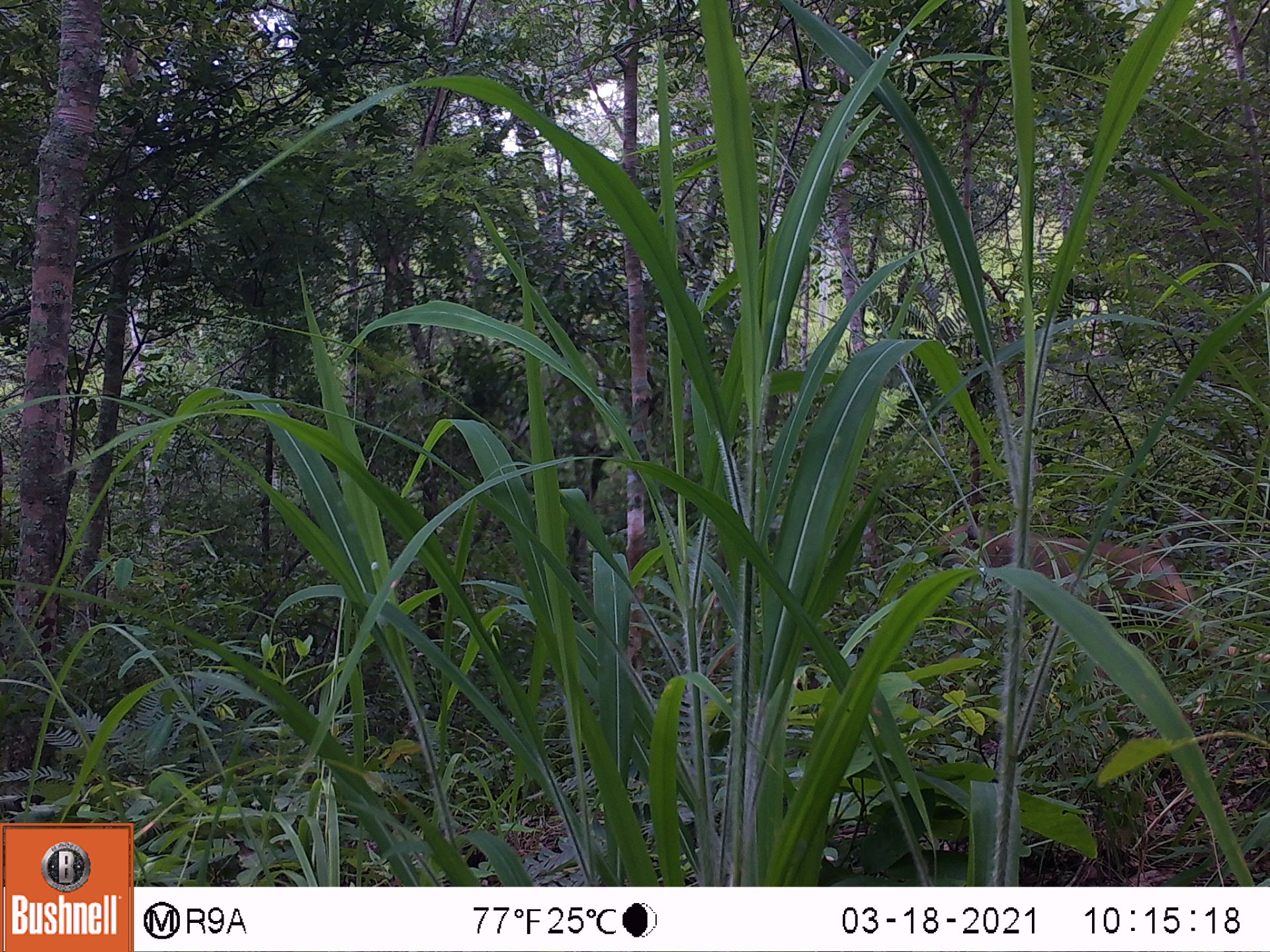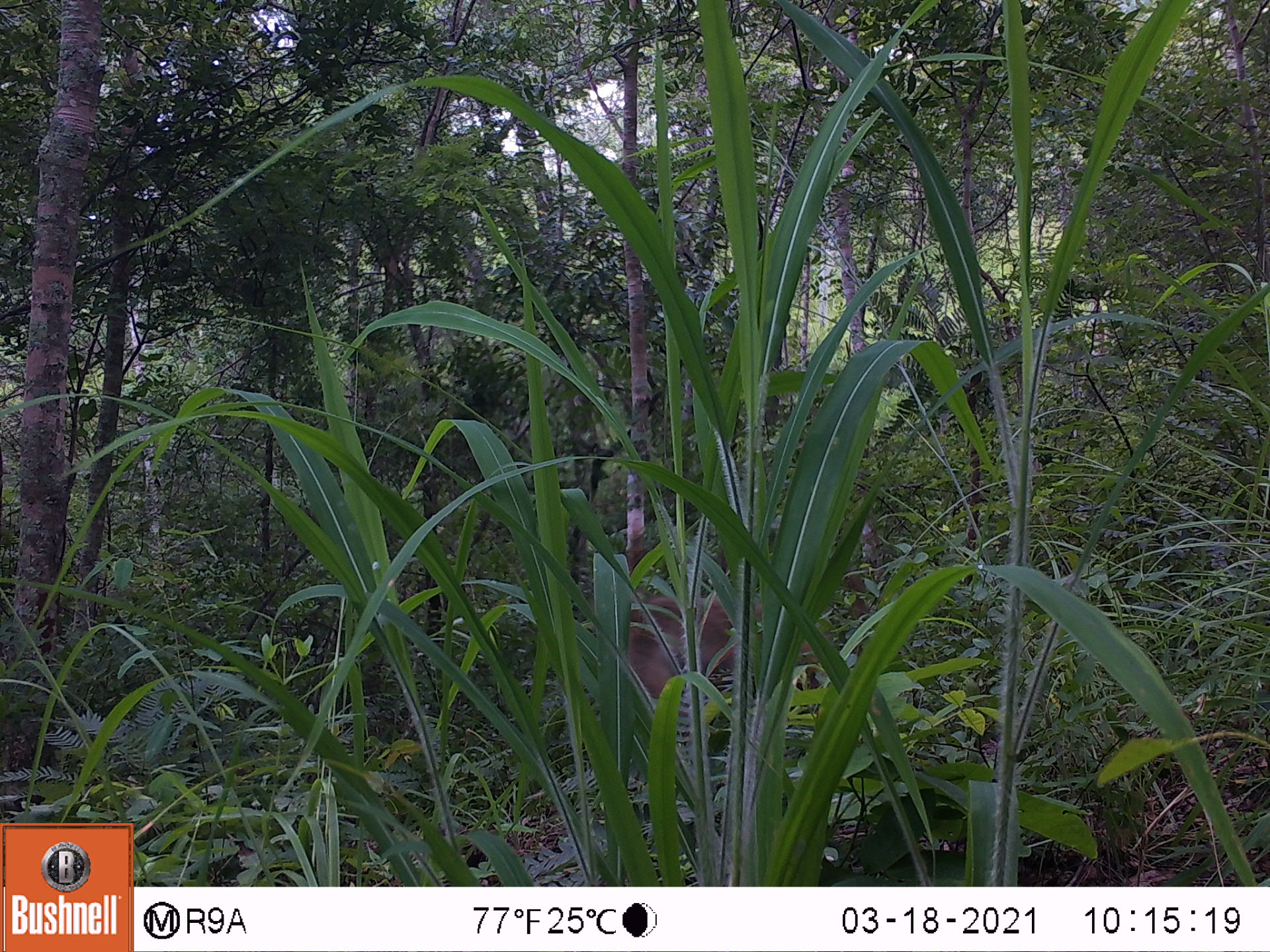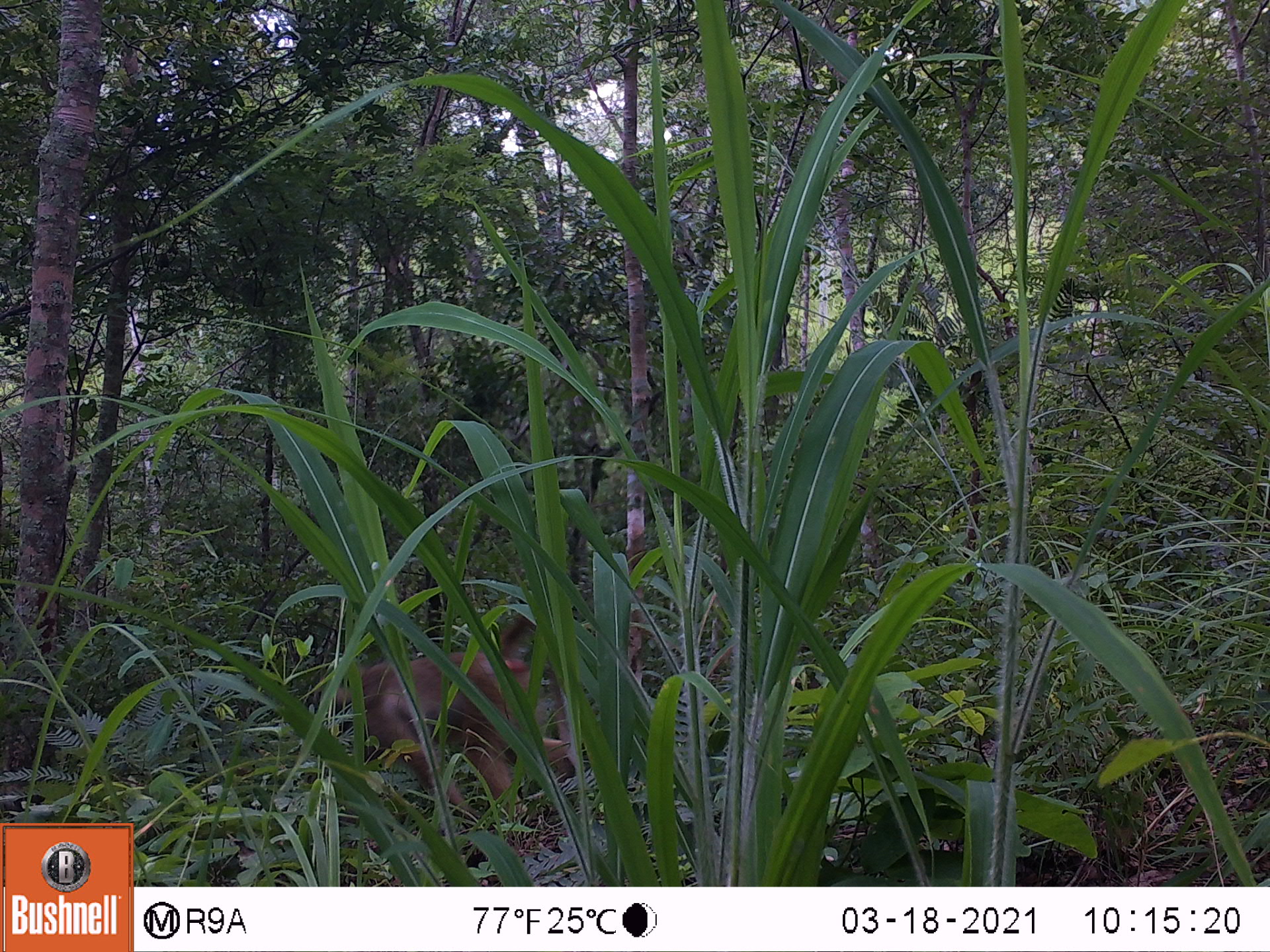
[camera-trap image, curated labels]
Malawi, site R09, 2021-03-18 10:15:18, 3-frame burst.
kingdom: Animalia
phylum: Chordata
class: Mammalia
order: Primates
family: Cercopithecidae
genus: Papio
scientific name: Papio cynocephalus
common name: yellow baboon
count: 1